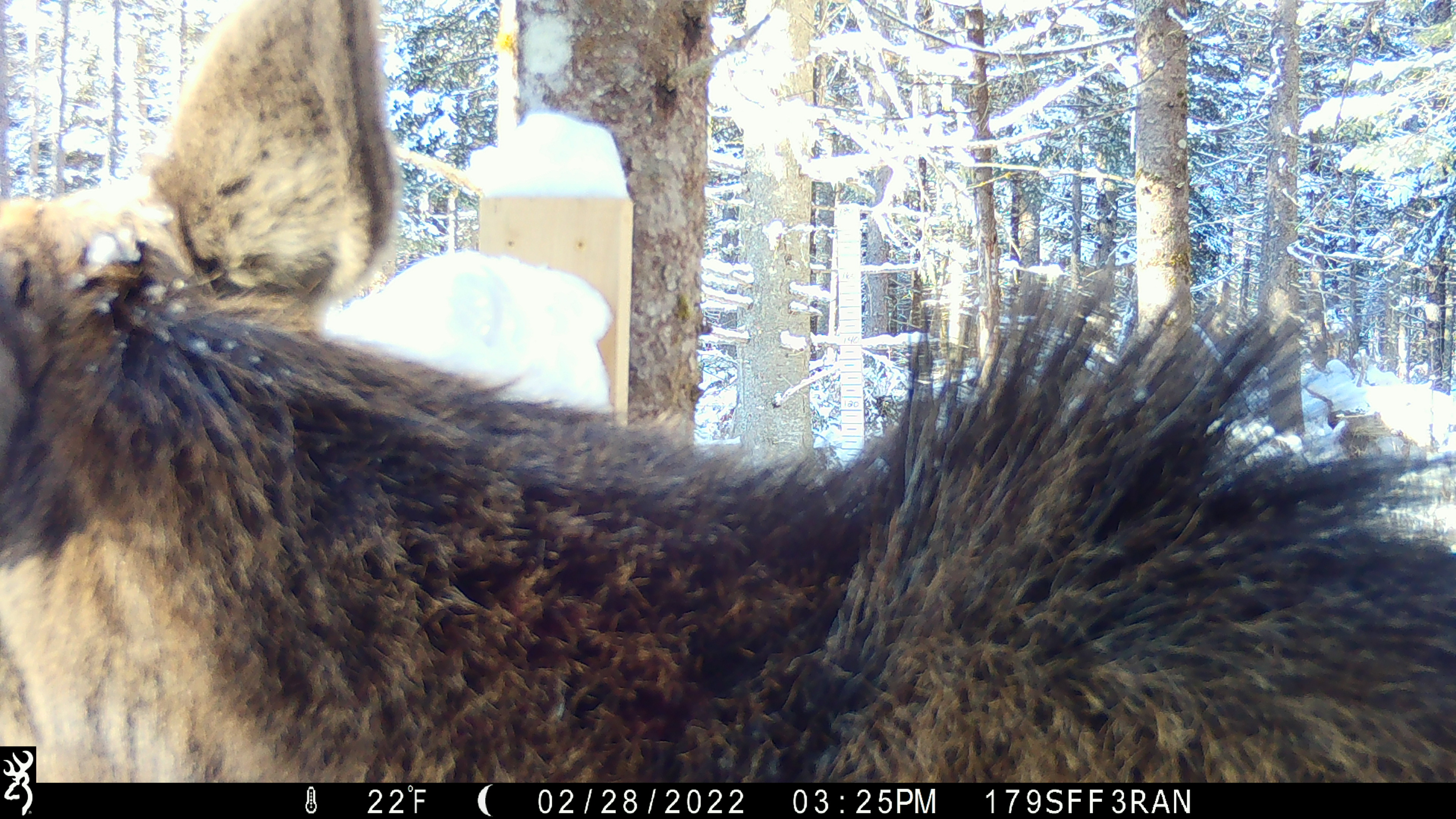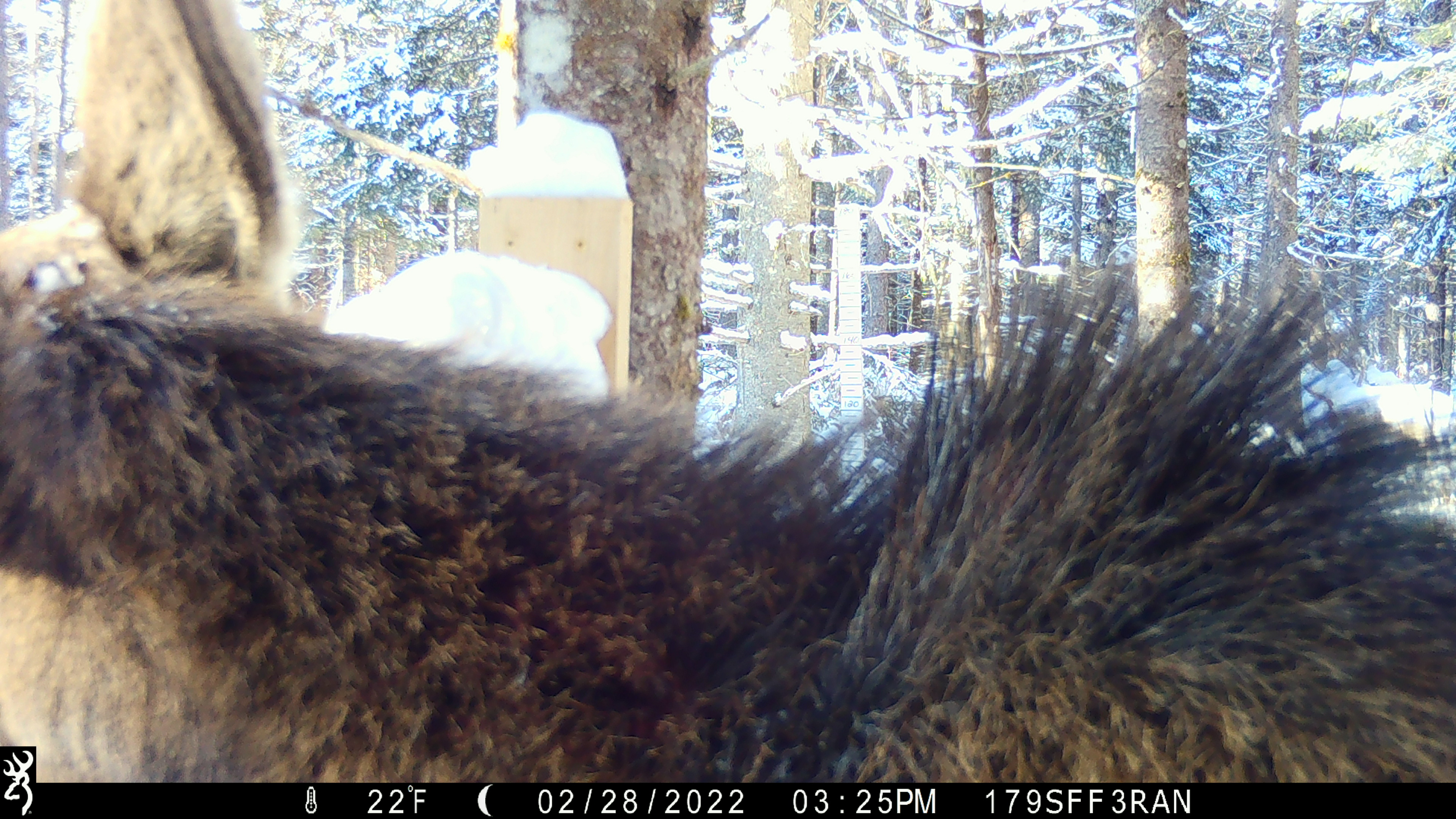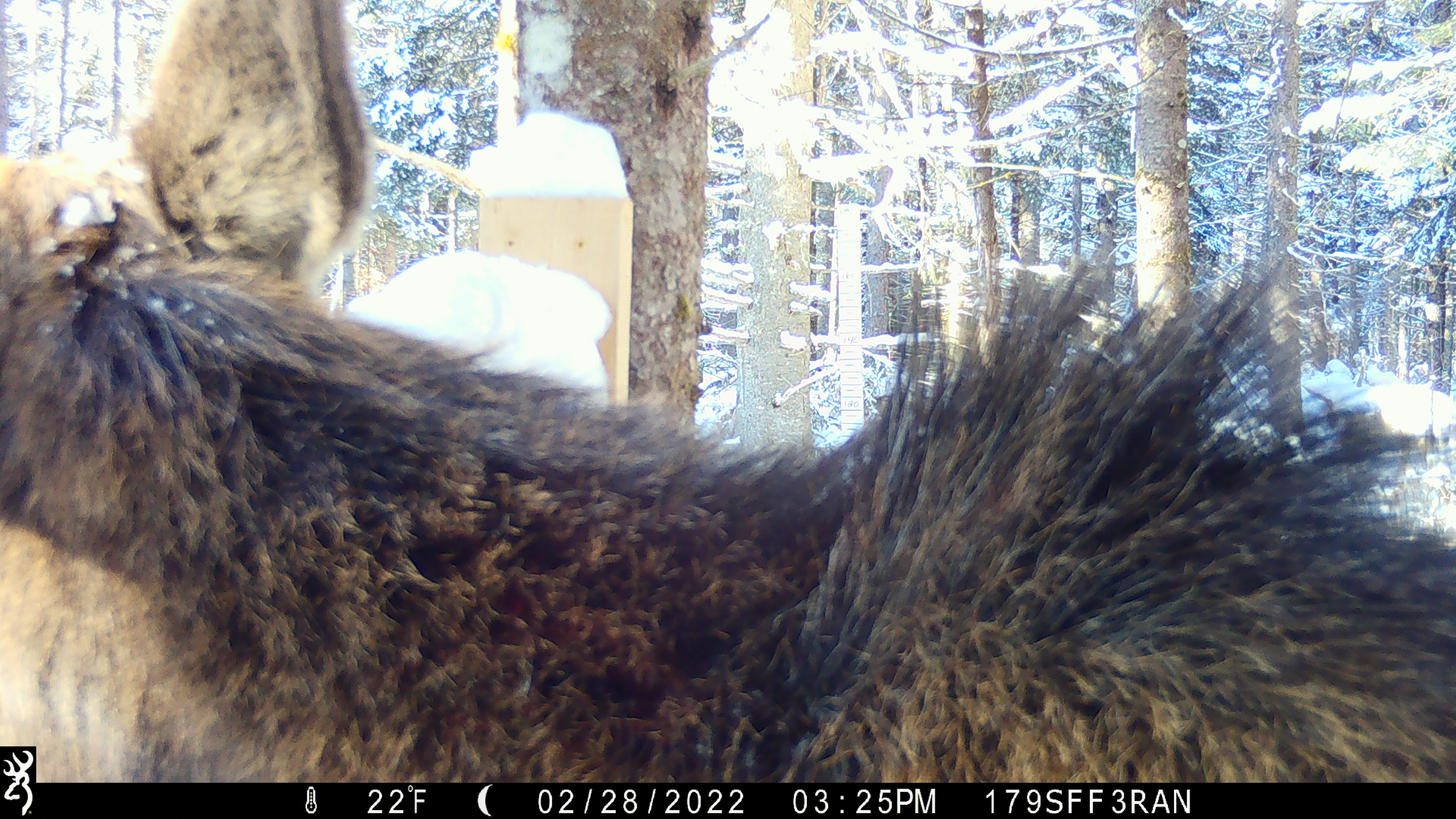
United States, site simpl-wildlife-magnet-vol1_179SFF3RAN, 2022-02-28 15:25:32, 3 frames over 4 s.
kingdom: Animalia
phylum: Chordata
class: Mammalia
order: Artiodactyla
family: Cervidae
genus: Alces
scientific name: Alces alces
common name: moose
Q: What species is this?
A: Moose (Alces alces).